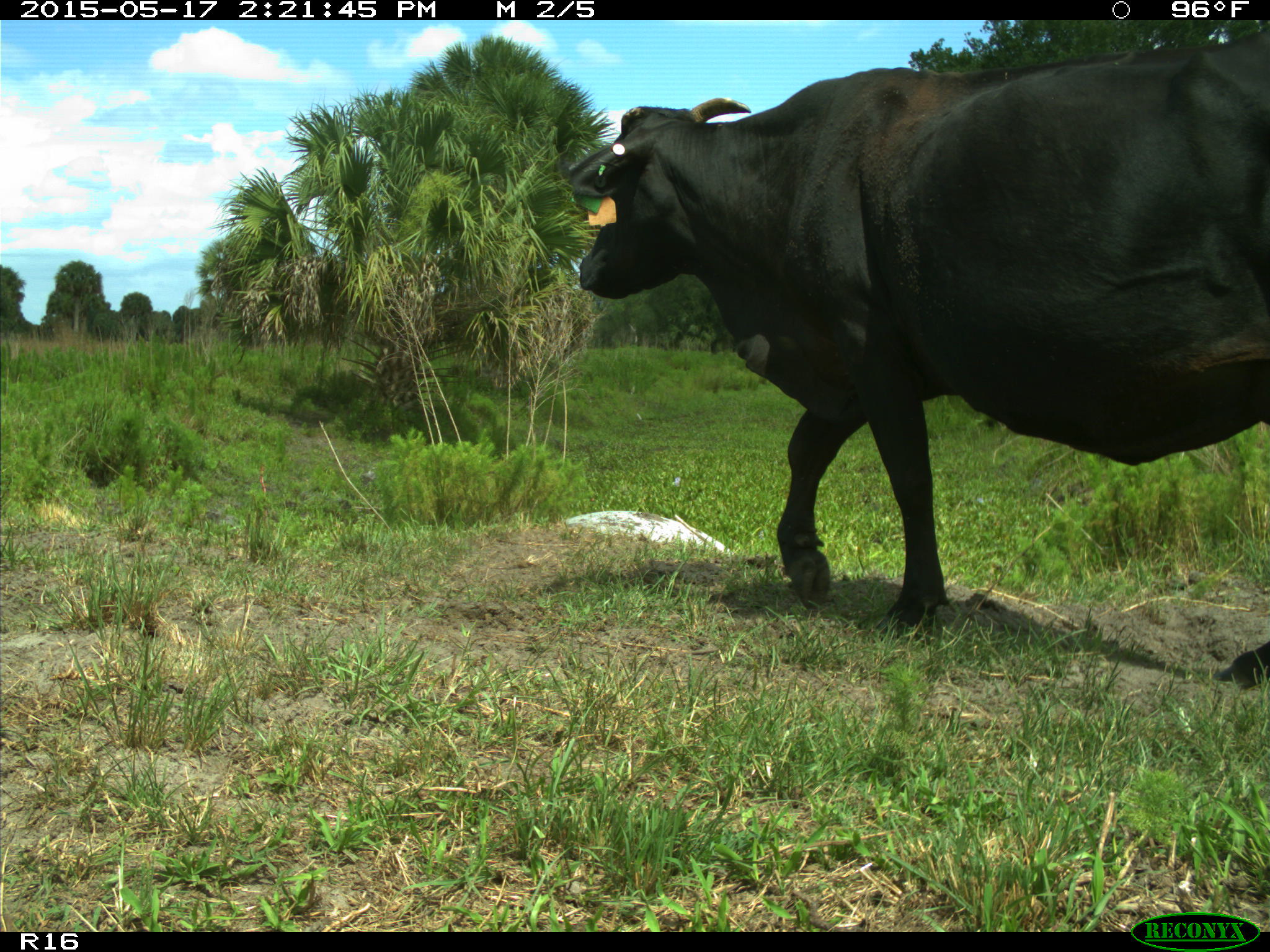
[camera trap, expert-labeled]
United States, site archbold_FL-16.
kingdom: Animalia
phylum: Chordata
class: Mammalia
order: Artiodactyla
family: Bovidae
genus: Bos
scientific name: Bos taurus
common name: domestic cow